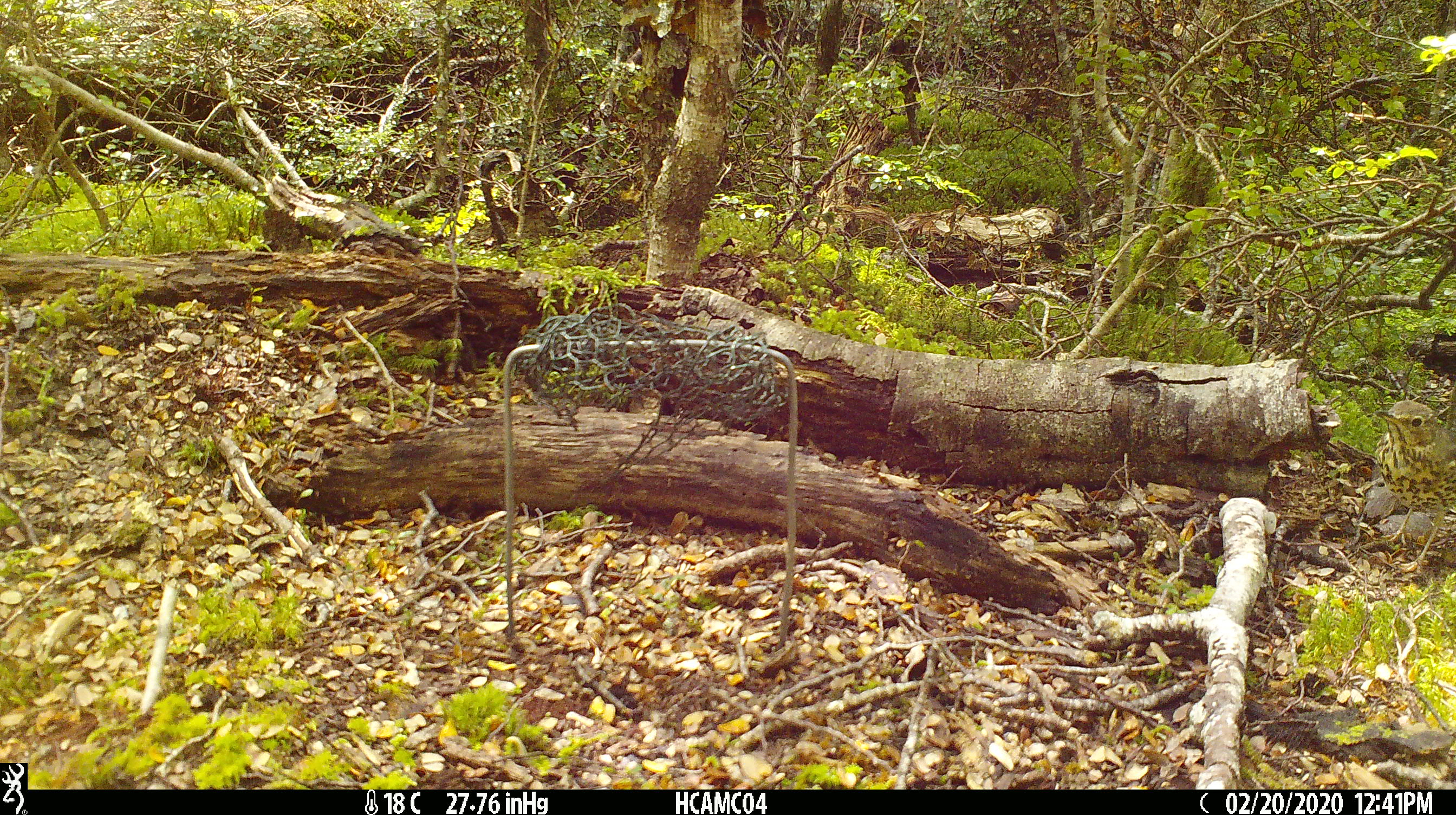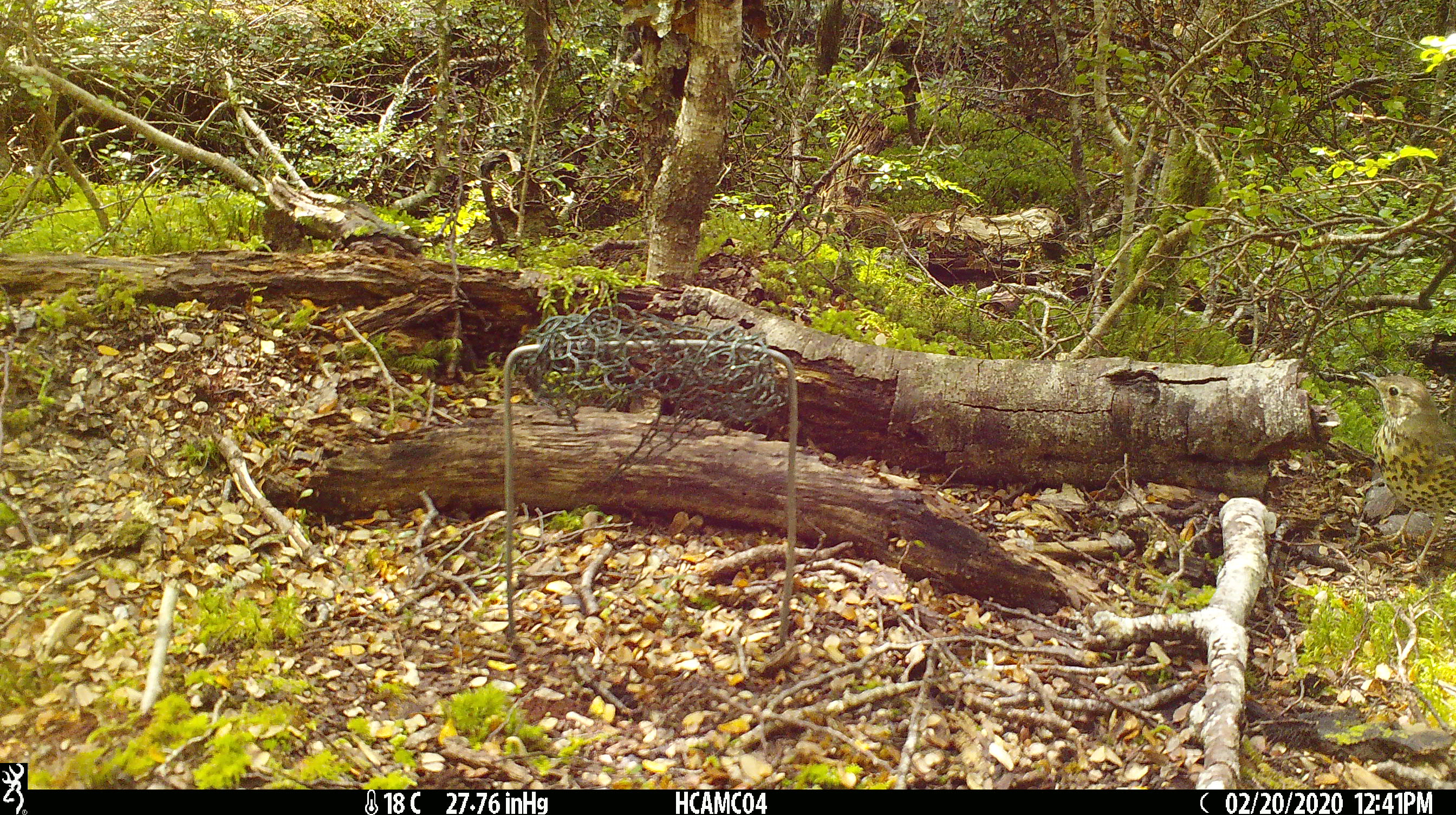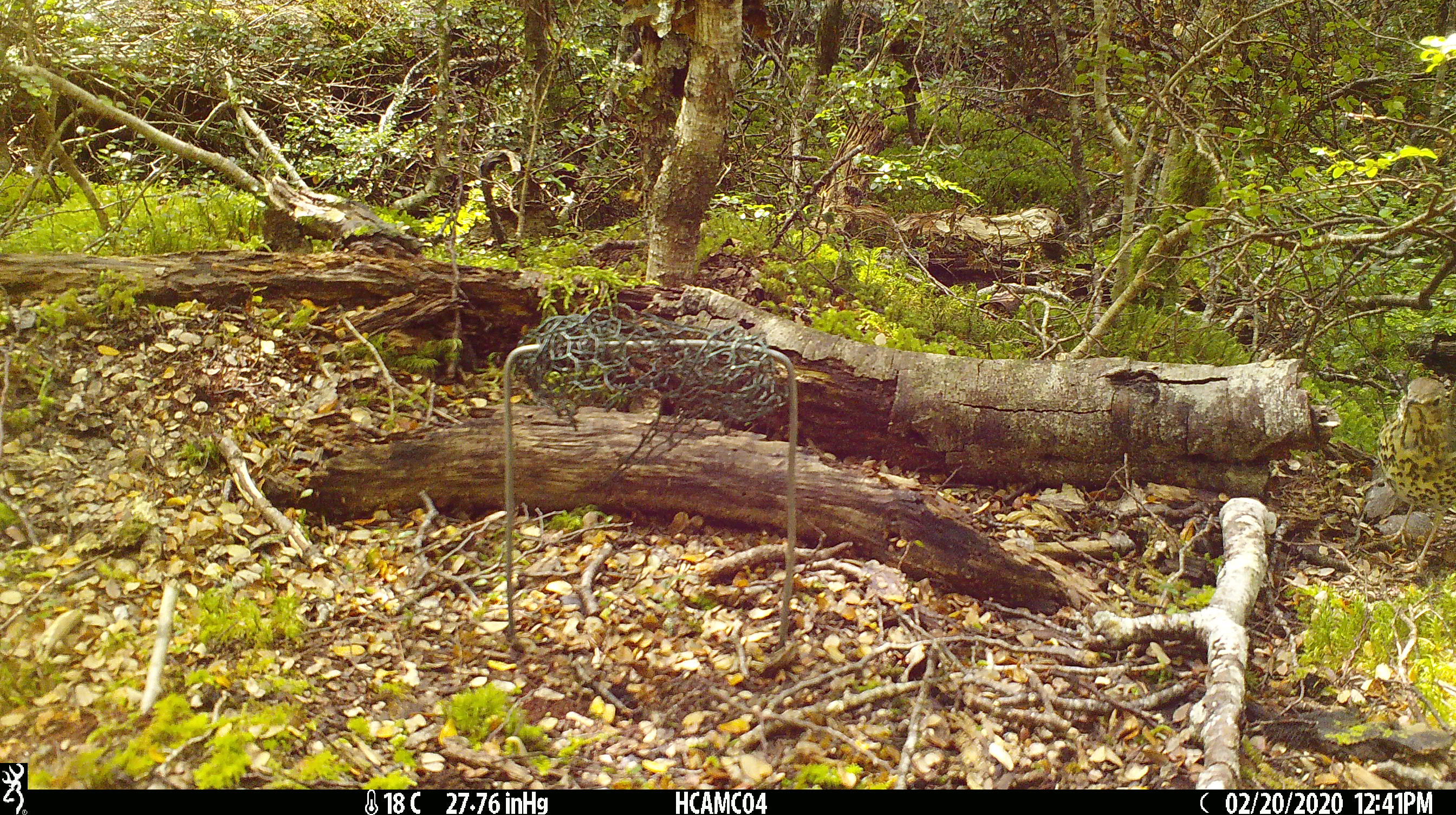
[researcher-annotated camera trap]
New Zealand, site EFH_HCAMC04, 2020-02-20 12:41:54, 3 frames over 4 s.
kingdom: Animalia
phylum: Chordata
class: Aves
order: Passeriformes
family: Turdidae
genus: Turdus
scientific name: Turdus philomelos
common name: song thrush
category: thrush